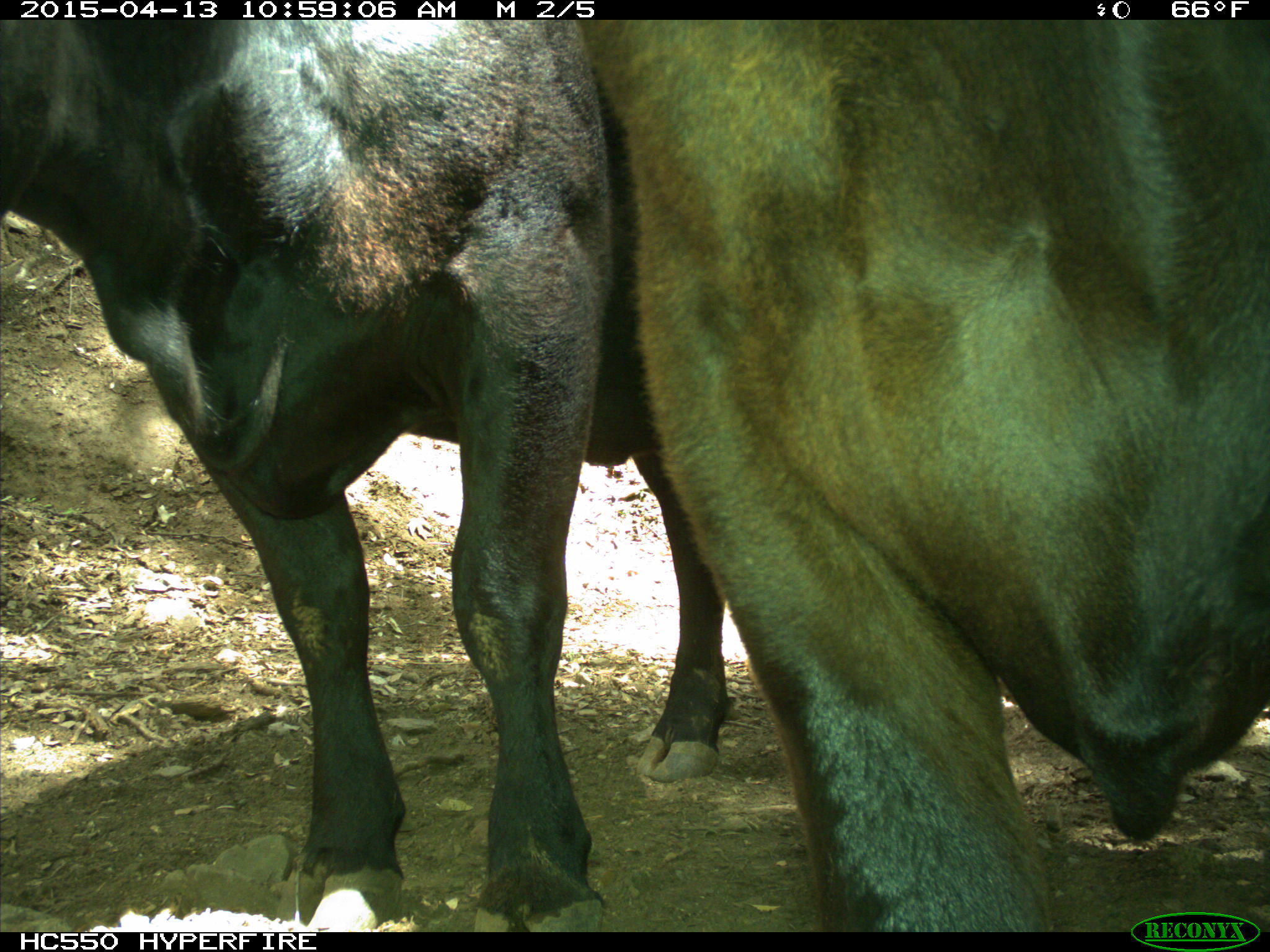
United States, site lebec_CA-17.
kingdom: Animalia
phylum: Chordata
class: Mammalia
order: Artiodactyla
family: Bovidae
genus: Bos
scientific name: Bos taurus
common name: domestic cow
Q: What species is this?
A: Bos taurus (domestic cow).